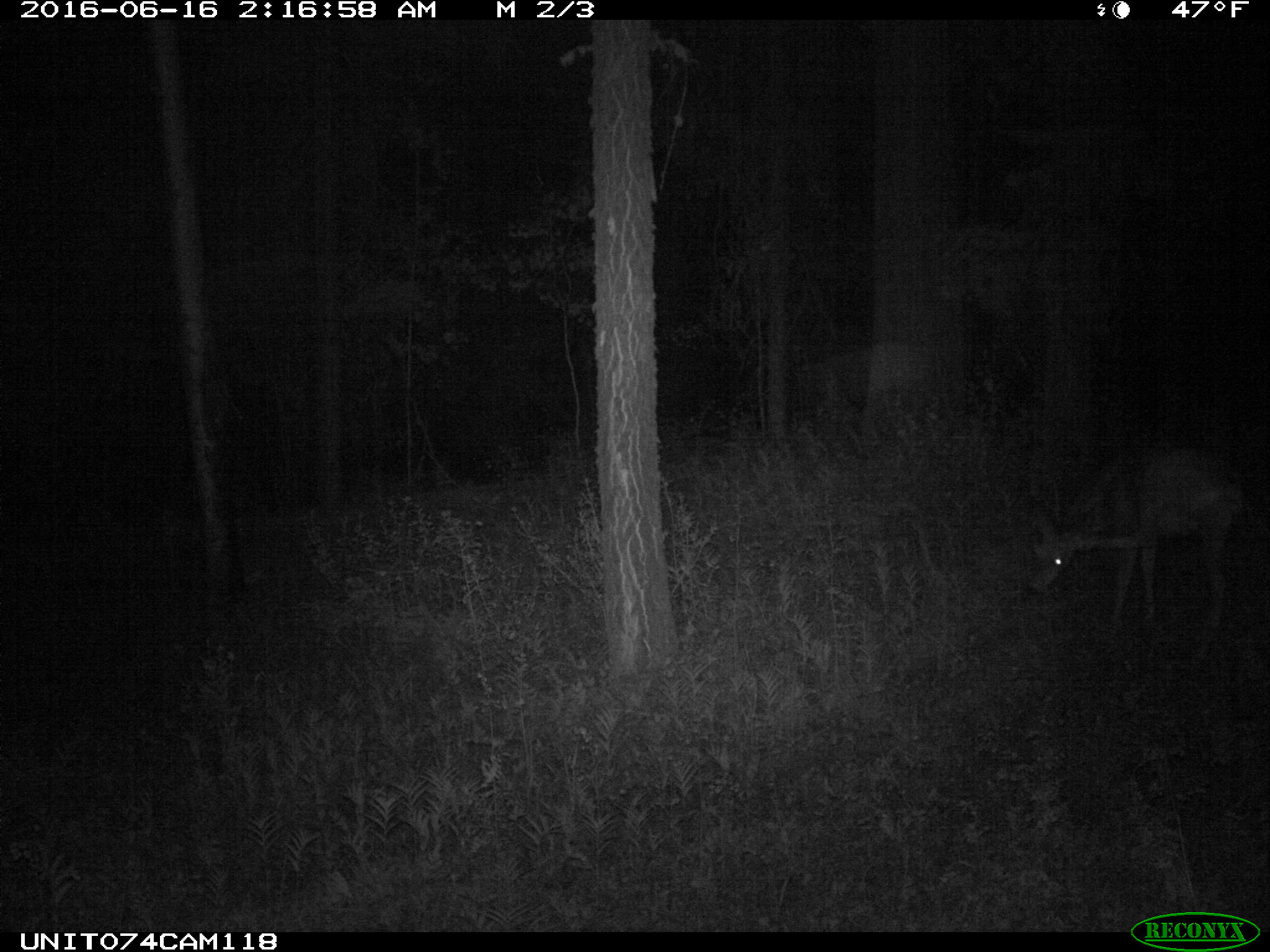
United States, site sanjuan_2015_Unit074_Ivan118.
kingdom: Animalia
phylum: Chordata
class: Mammalia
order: Artiodactyla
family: Cervidae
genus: Odocoileus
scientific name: Odocoileus hemionus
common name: mule deer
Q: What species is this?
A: Odocoileus hemionus (mule deer).